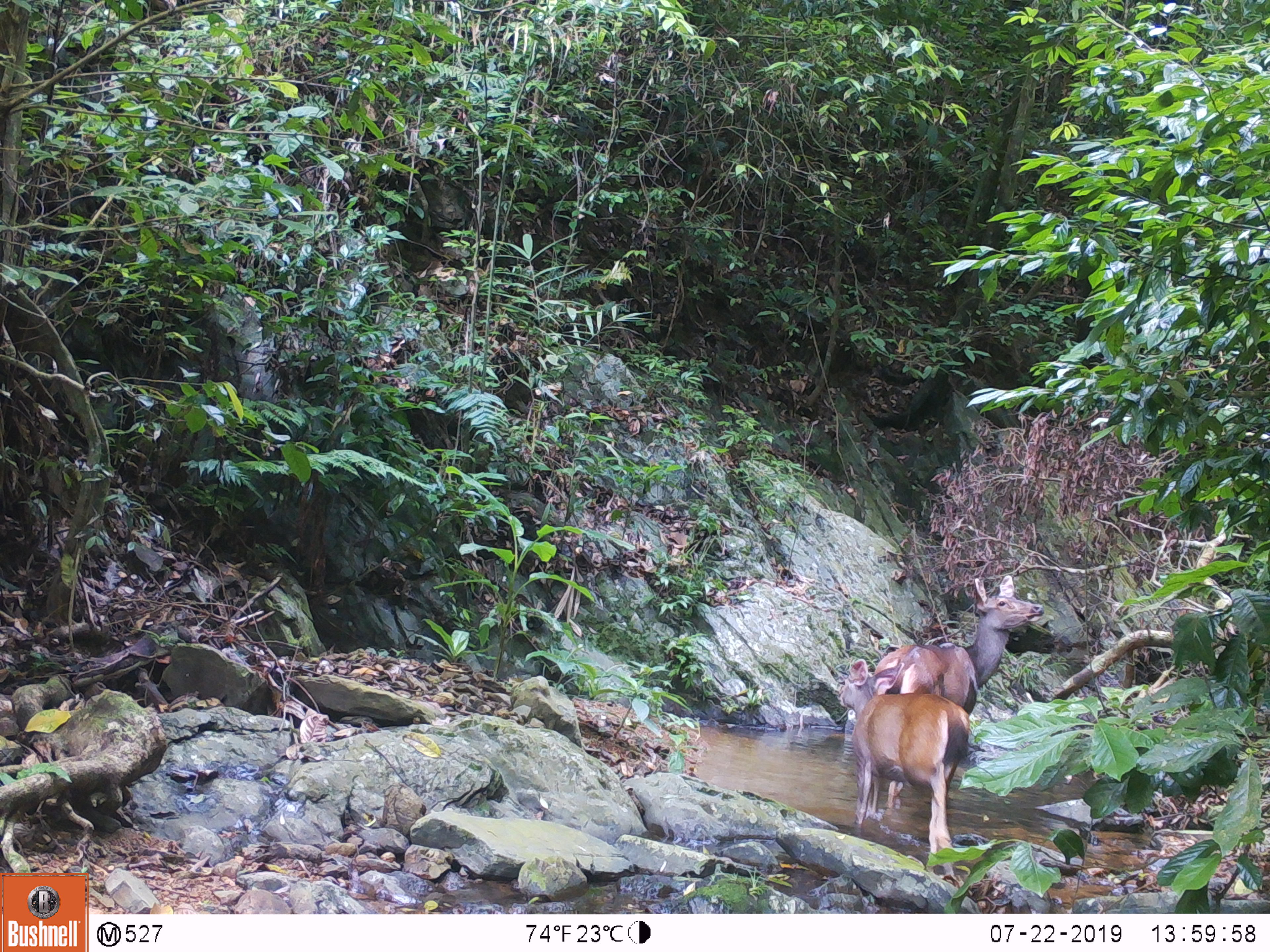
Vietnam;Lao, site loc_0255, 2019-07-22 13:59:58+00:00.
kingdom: Animalia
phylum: Chordata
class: Mammalia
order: Artiodactyla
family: Cervidae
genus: Rusa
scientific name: Rusa unicolor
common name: sambar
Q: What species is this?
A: Sambar (Rusa unicolor).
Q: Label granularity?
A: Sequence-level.